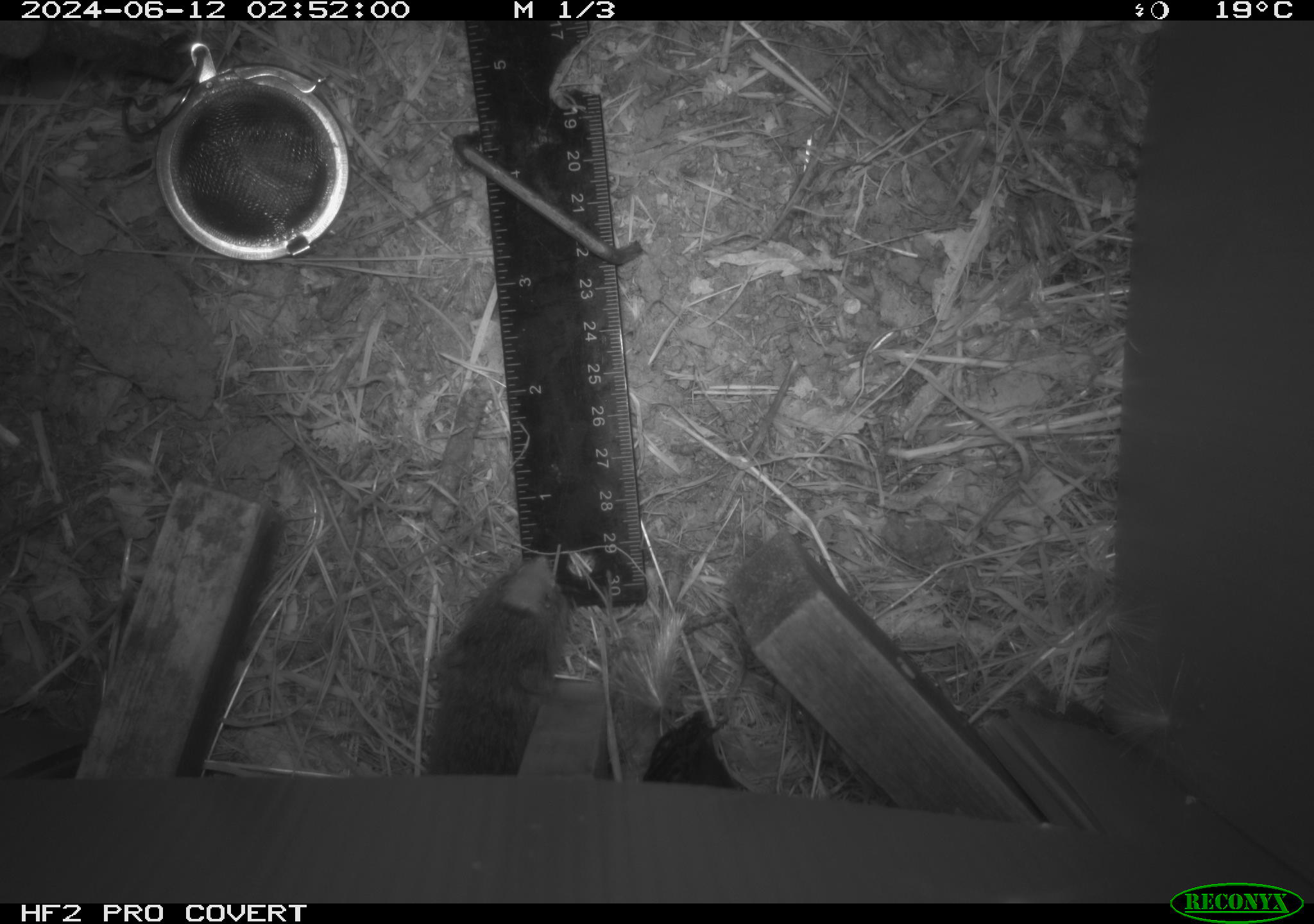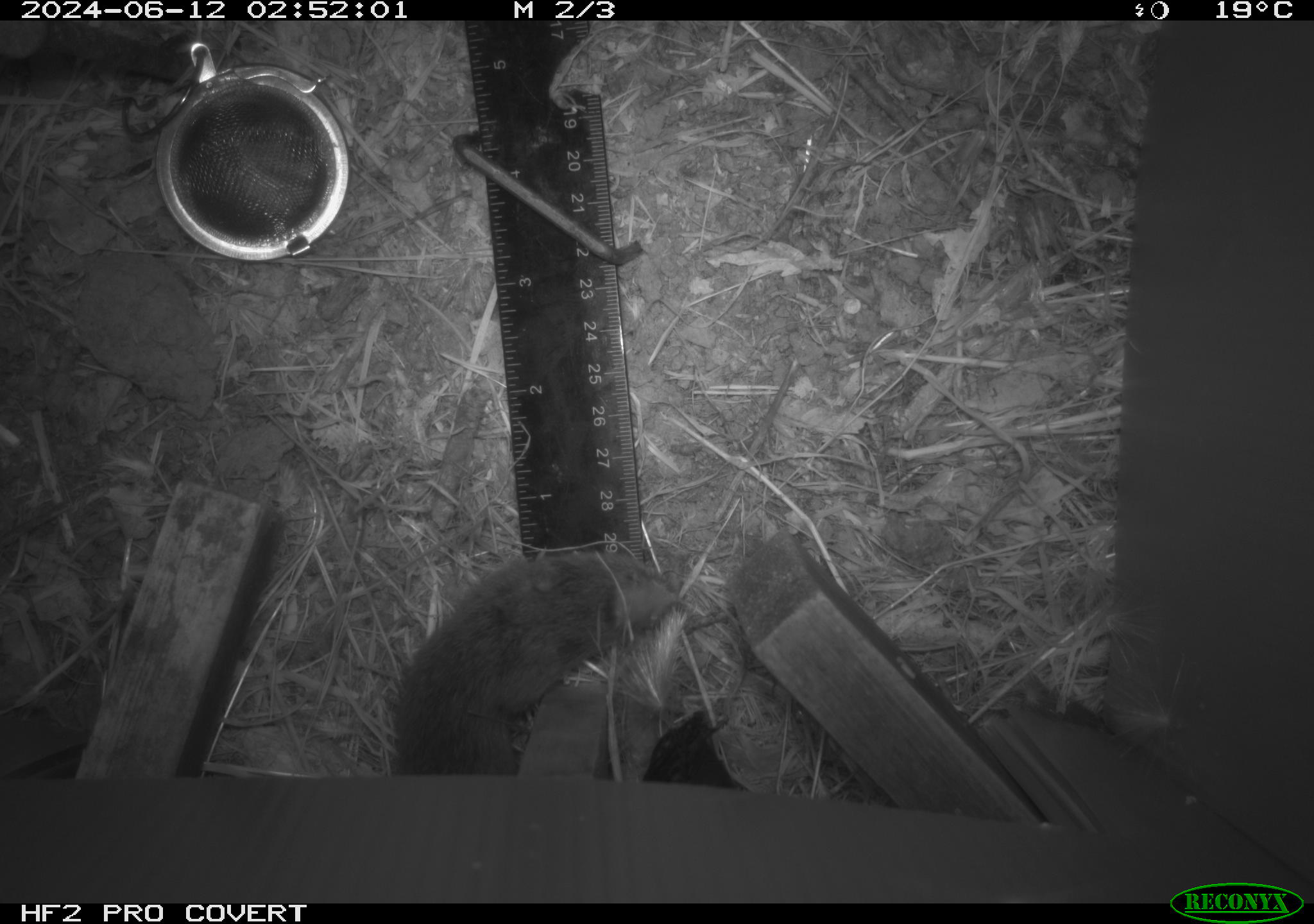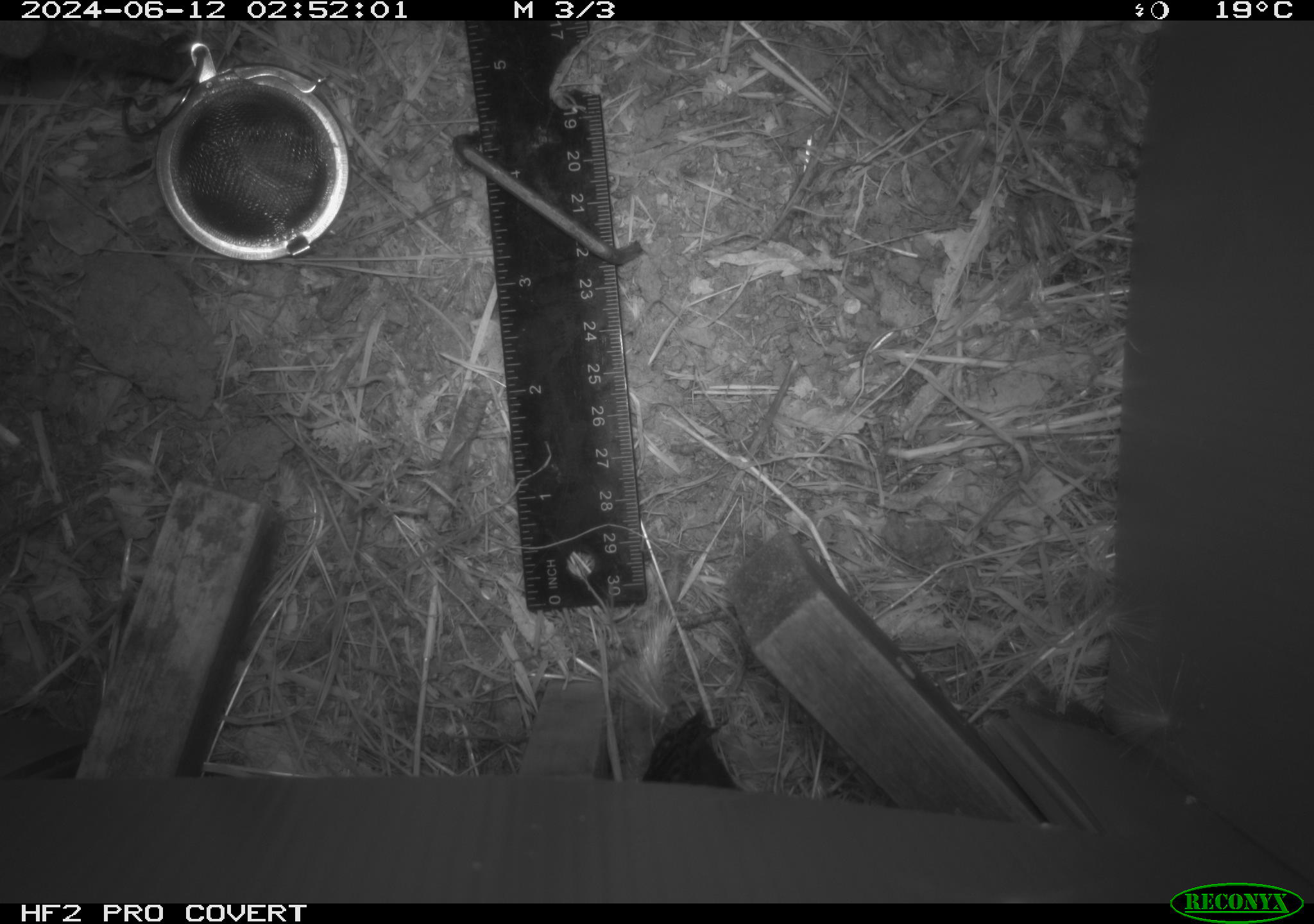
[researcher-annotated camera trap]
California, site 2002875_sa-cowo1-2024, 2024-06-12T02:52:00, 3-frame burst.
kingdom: Animalia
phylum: Chordata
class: Mammalia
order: Rodentia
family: Cricetidae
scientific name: Arvicolinae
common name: voles, lemmings, and muskrats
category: arvicolinae subfamily